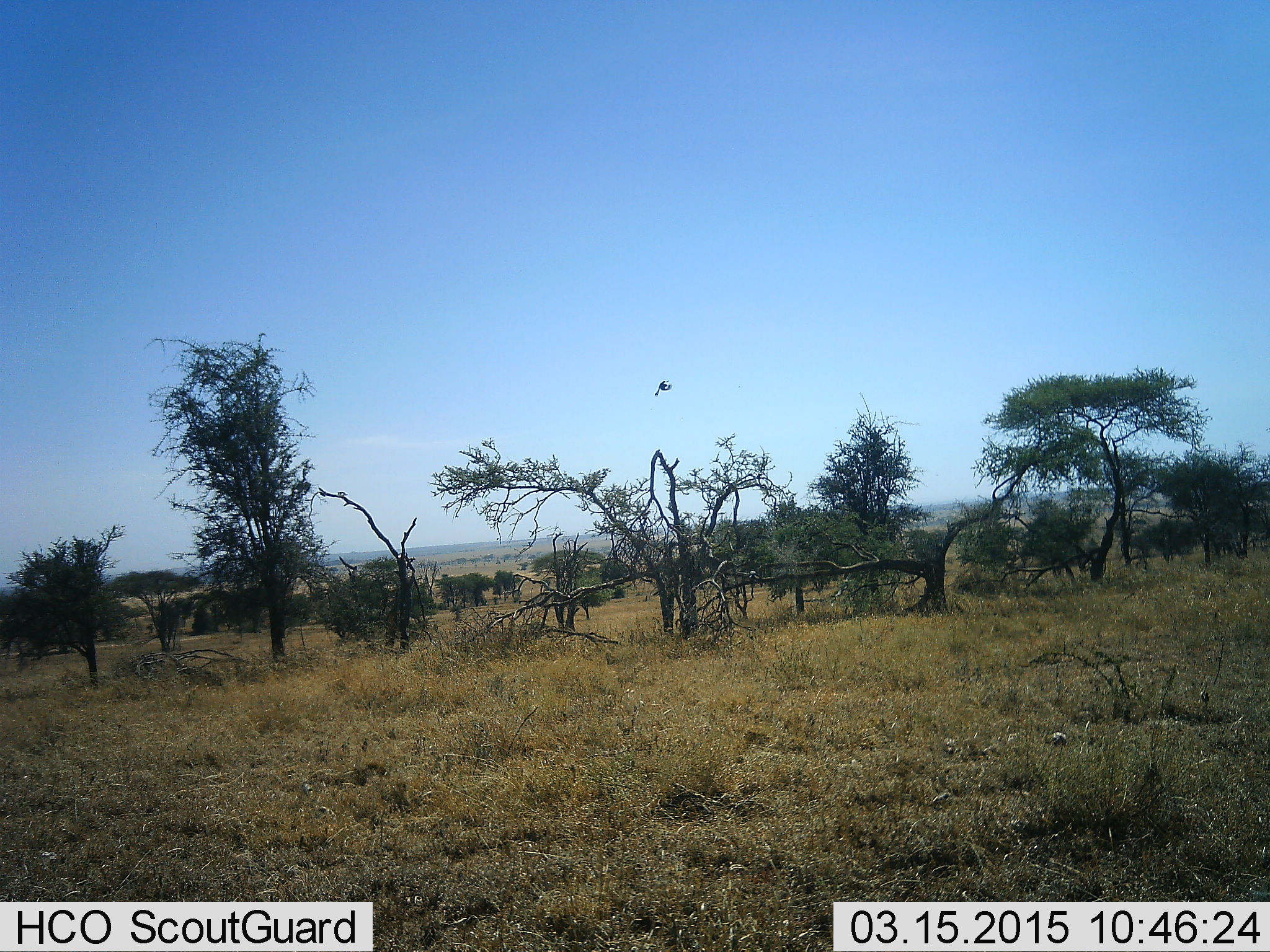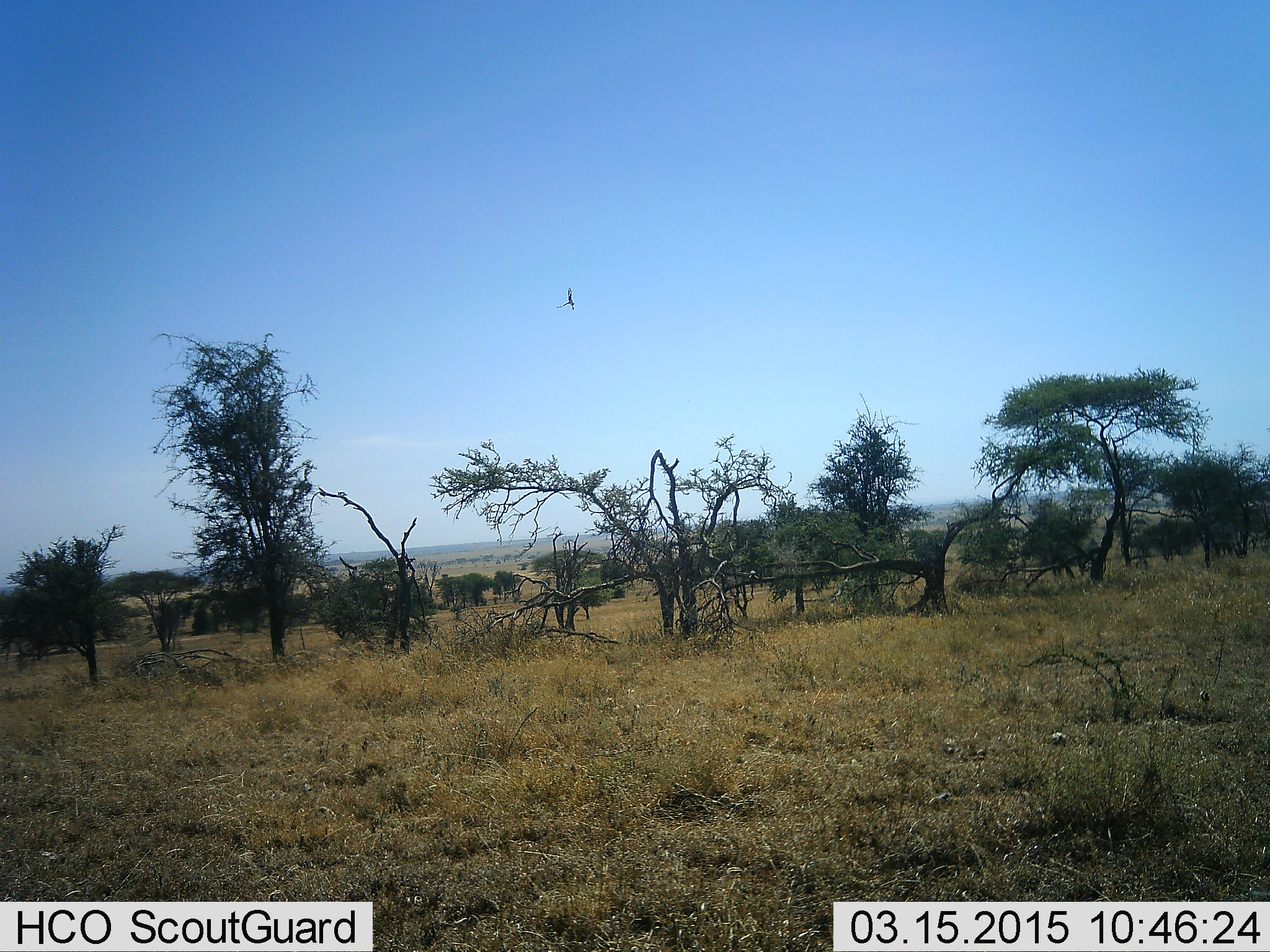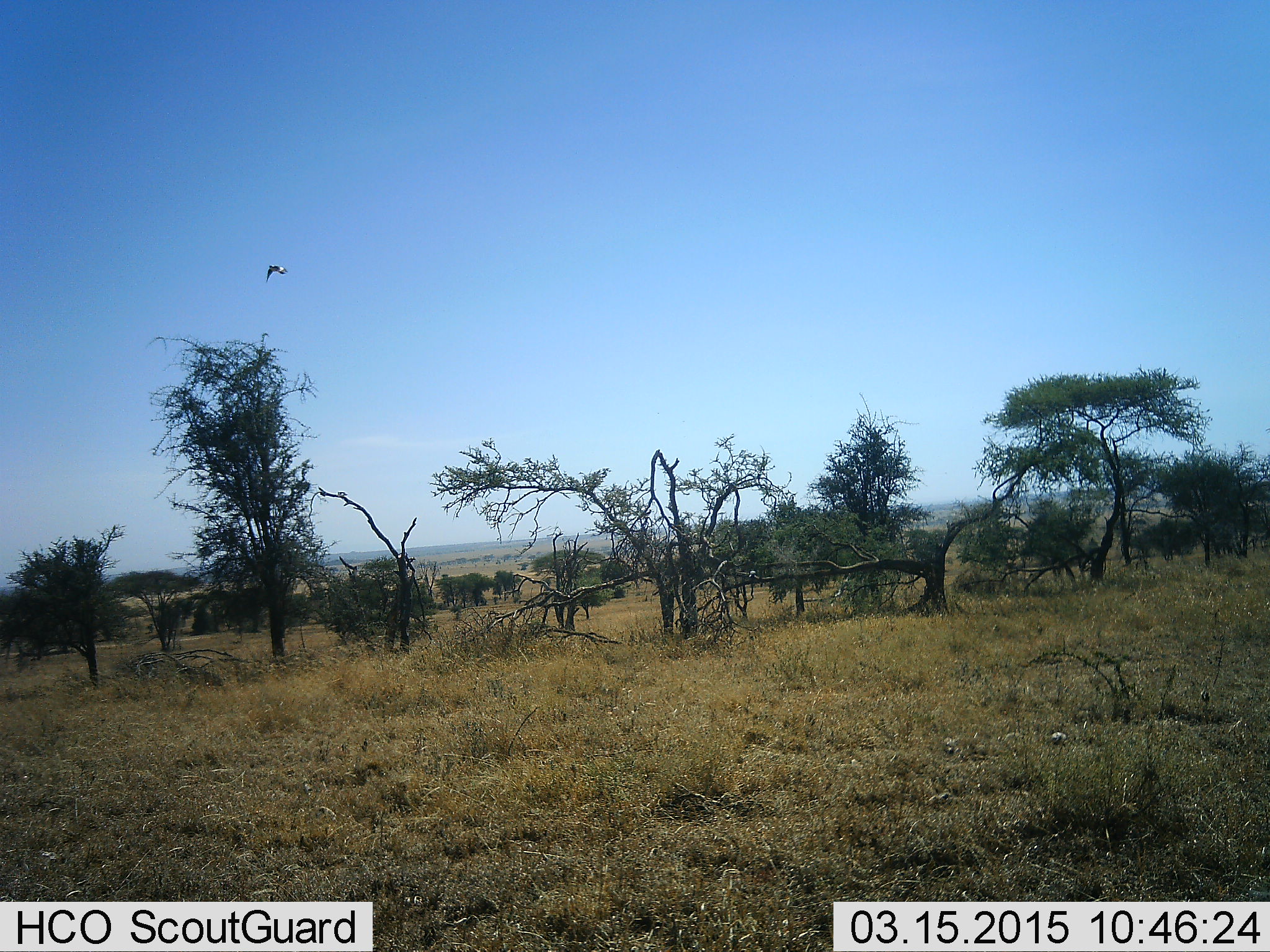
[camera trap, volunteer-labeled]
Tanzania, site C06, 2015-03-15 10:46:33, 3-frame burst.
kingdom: Animalia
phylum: Chordata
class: Aves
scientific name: Aves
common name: bird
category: otherbird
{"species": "otherbird (bird) (Aves)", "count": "1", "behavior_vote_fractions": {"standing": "0%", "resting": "0%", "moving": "100%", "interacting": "0%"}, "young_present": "0%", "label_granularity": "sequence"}